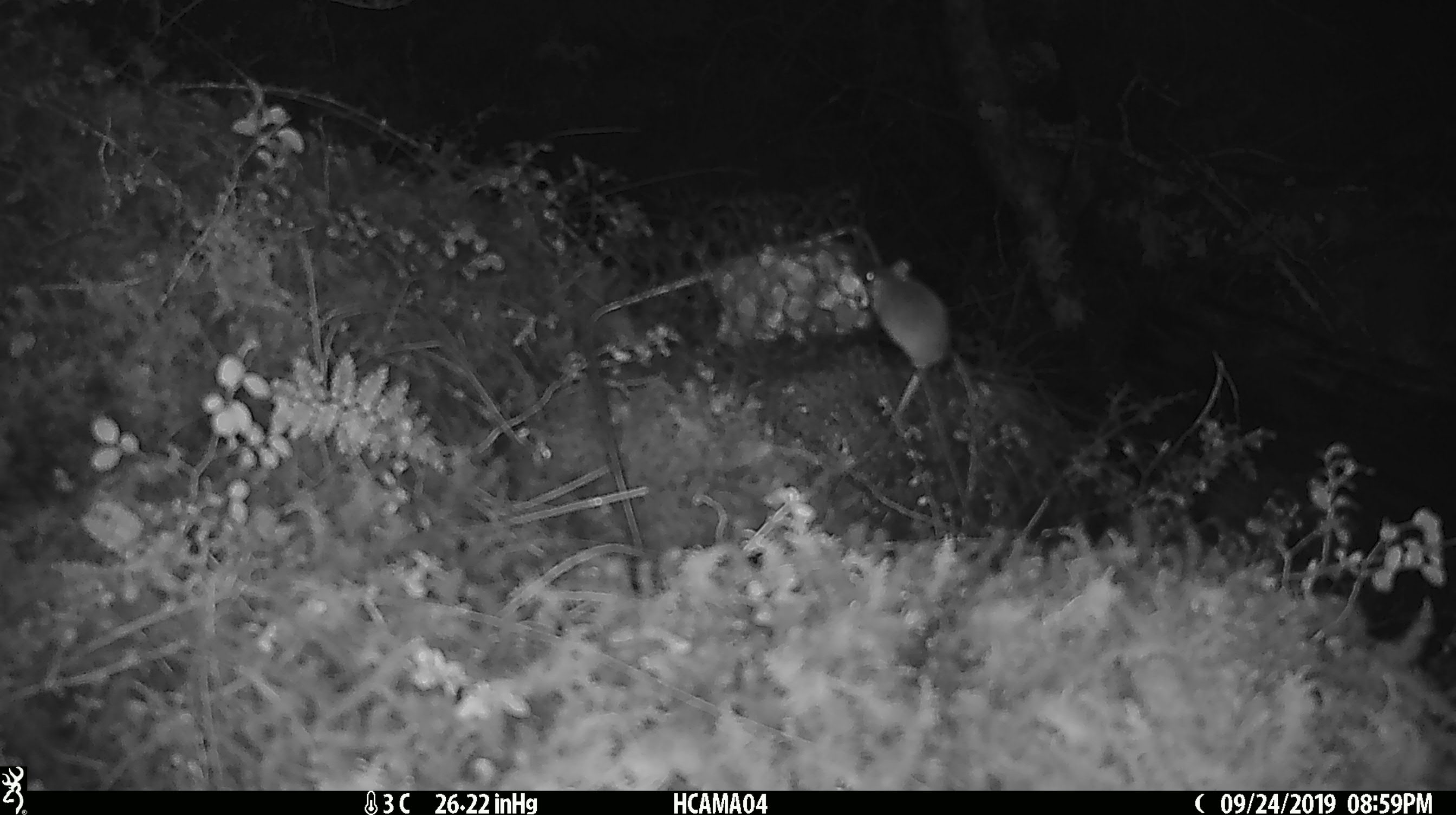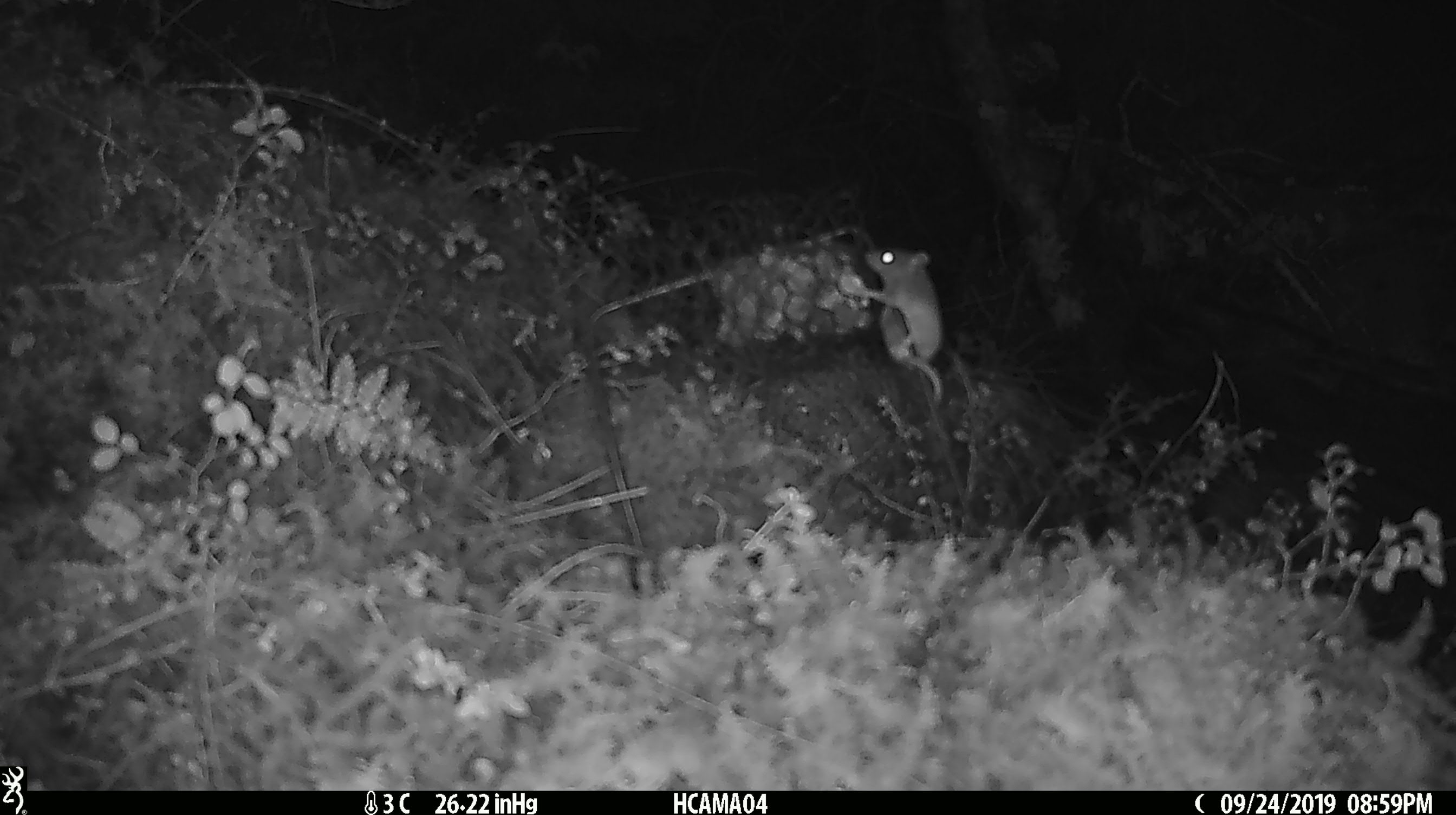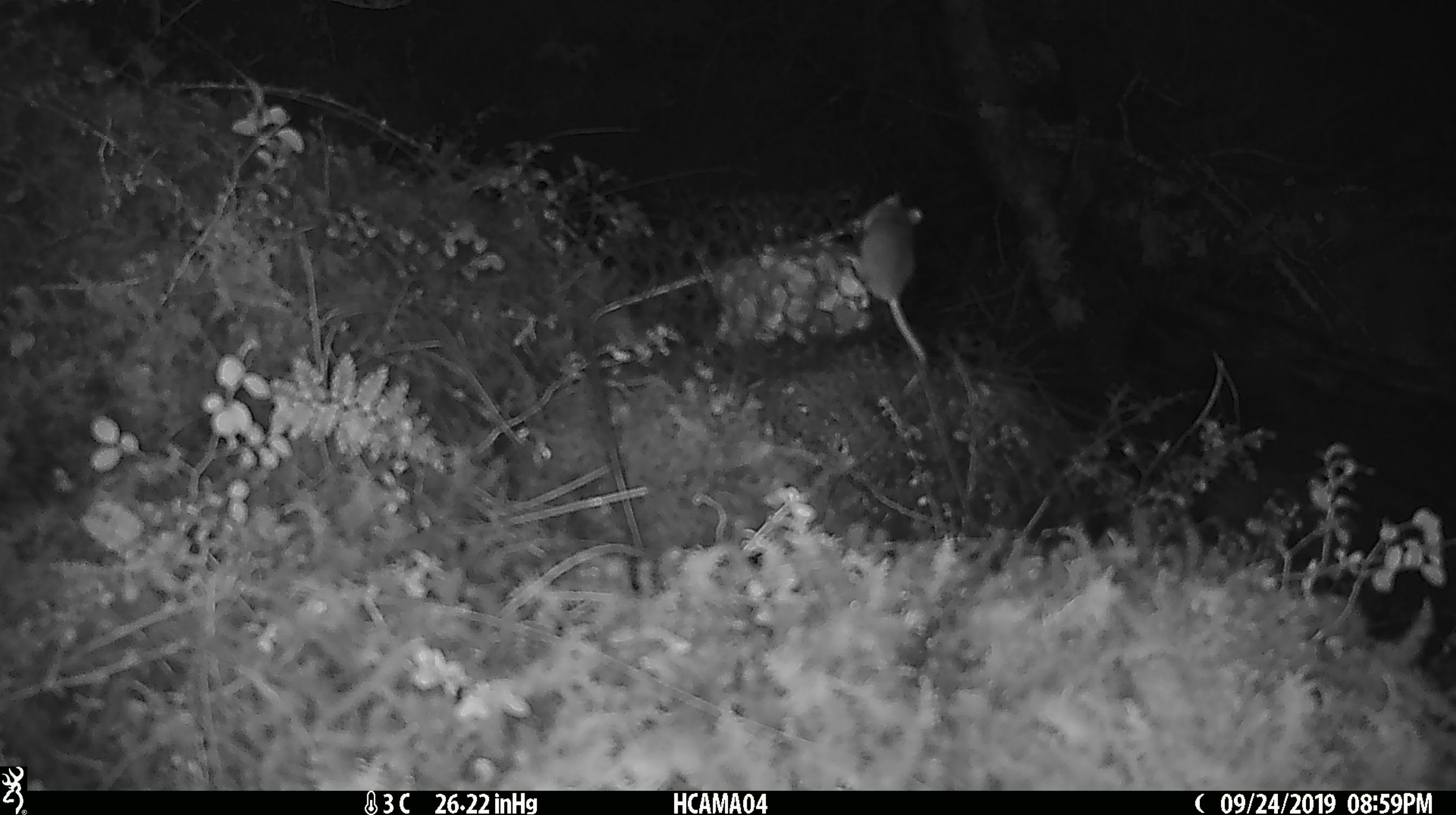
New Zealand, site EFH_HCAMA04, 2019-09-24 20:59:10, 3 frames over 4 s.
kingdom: Animalia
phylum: Chordata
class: Mammalia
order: Rodentia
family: Muridae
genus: Mus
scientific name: Mus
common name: mouse